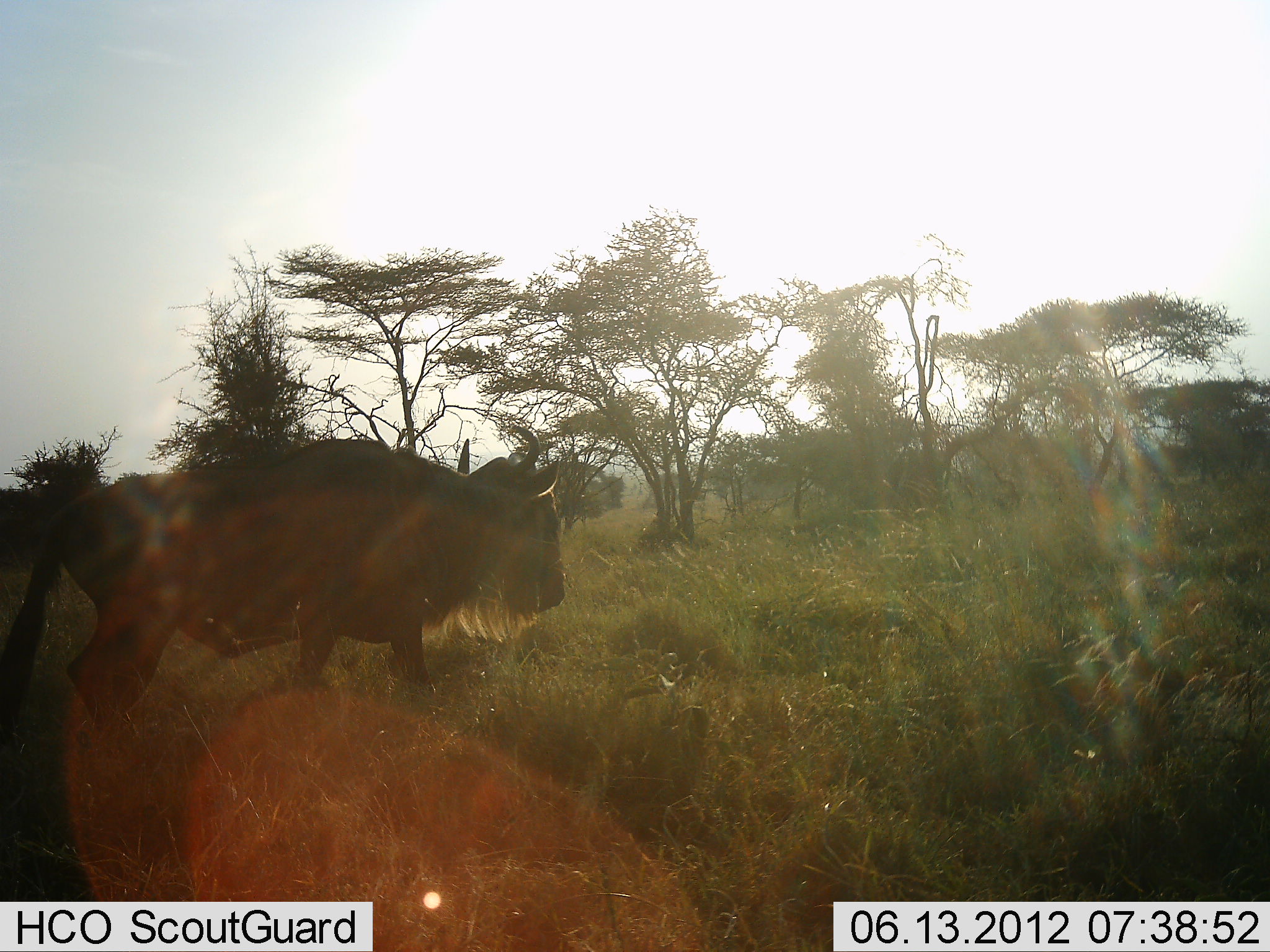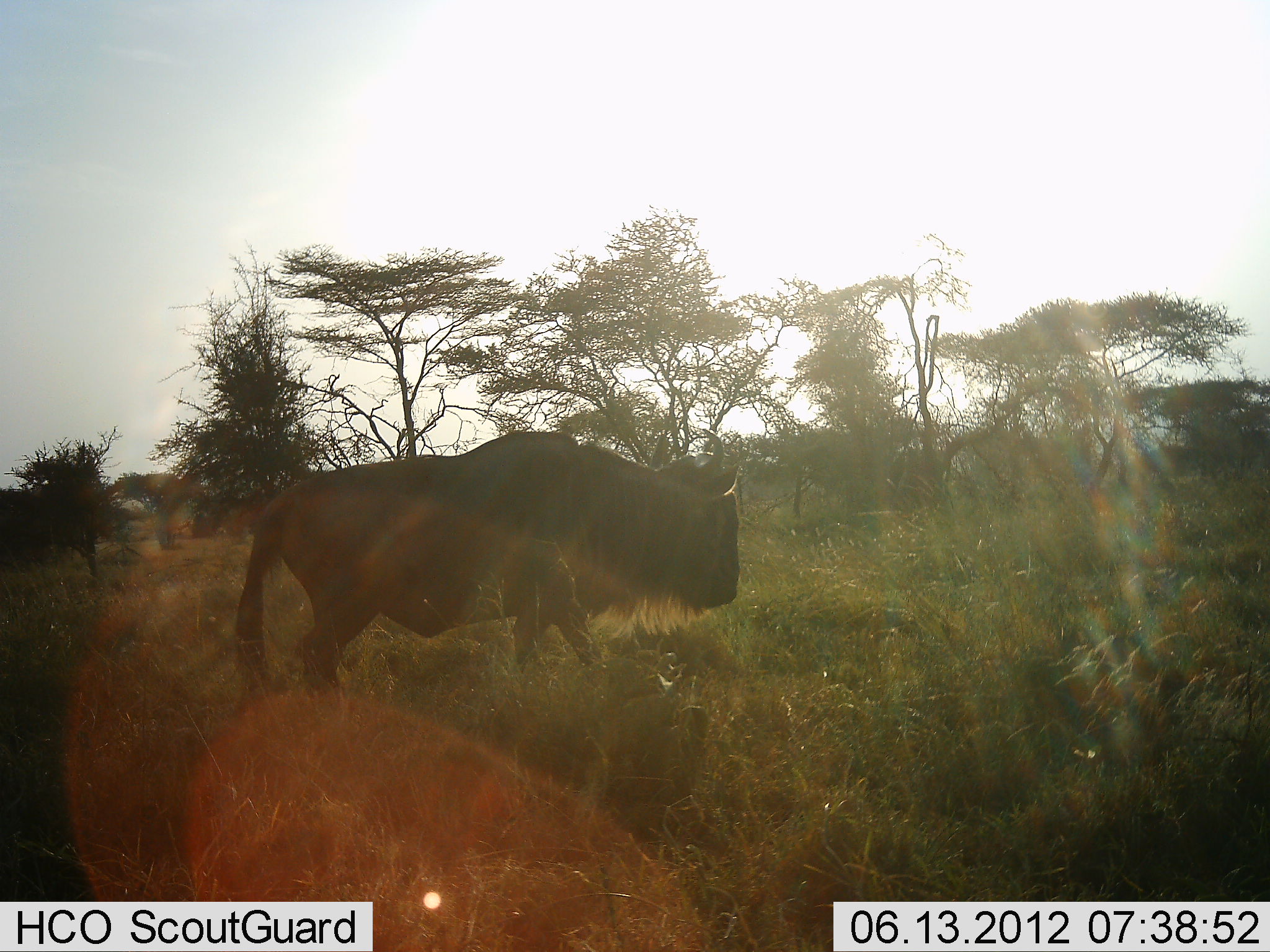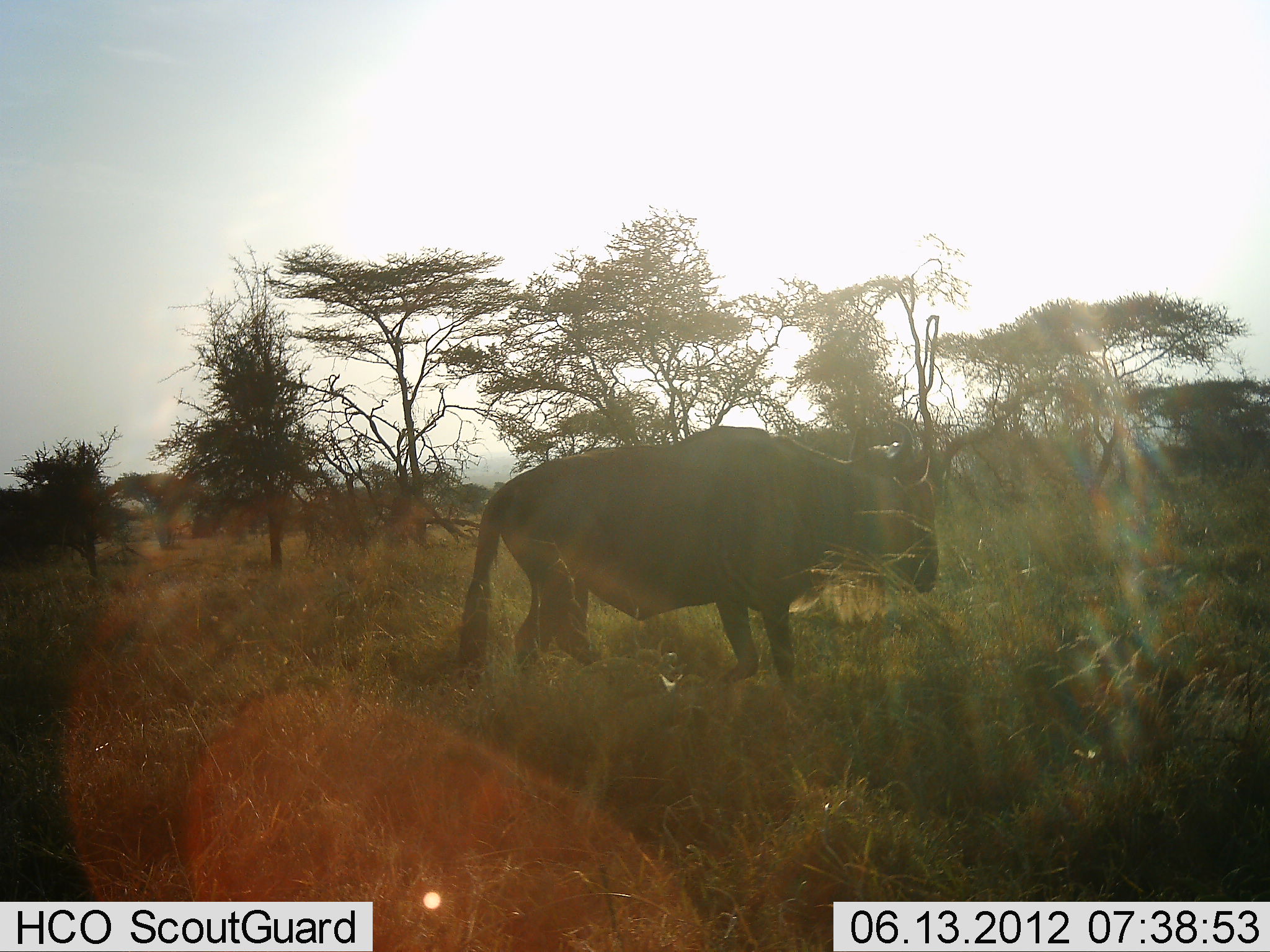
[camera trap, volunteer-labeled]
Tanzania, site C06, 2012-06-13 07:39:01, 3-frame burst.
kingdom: Animalia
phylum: Chordata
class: Mammalia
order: Artiodactyla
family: Bovidae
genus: Connochaetes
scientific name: Connochaetes taurinus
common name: blue wildebeest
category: wildebeest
Wildebeest (blue wildebeest) (Connochaetes taurinus), count 1. Behavior (volunteer vote fractions): standing 0%, resting 0%, moving 100%, interacting 0%. Young present (vote fraction): 0%. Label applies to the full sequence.